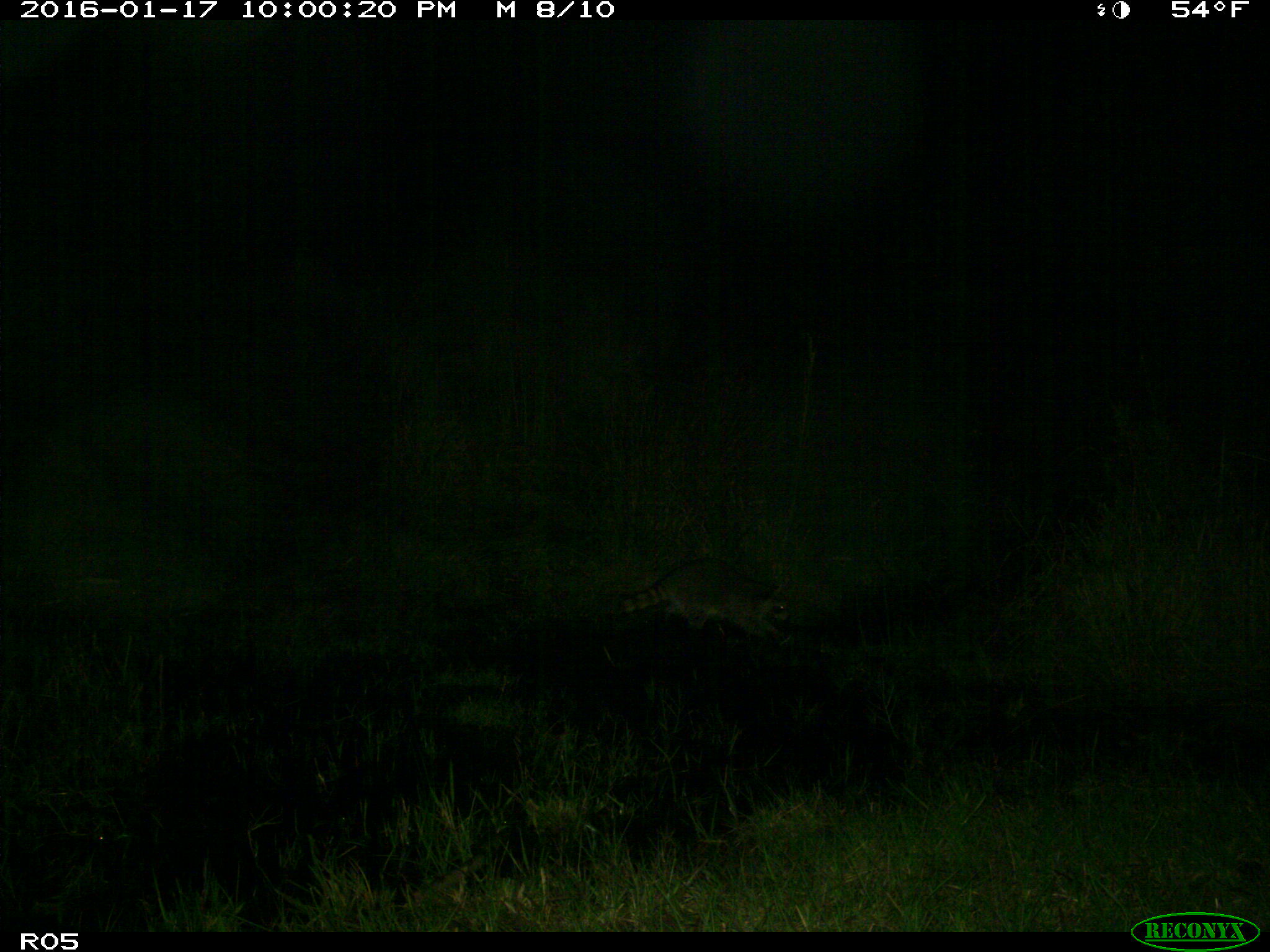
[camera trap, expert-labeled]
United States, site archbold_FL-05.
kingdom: Animalia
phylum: Chordata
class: Mammalia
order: Carnivora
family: Procyonidae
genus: Procyon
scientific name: Procyon lotor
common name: common raccoon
Procyon lotor (common raccoon).